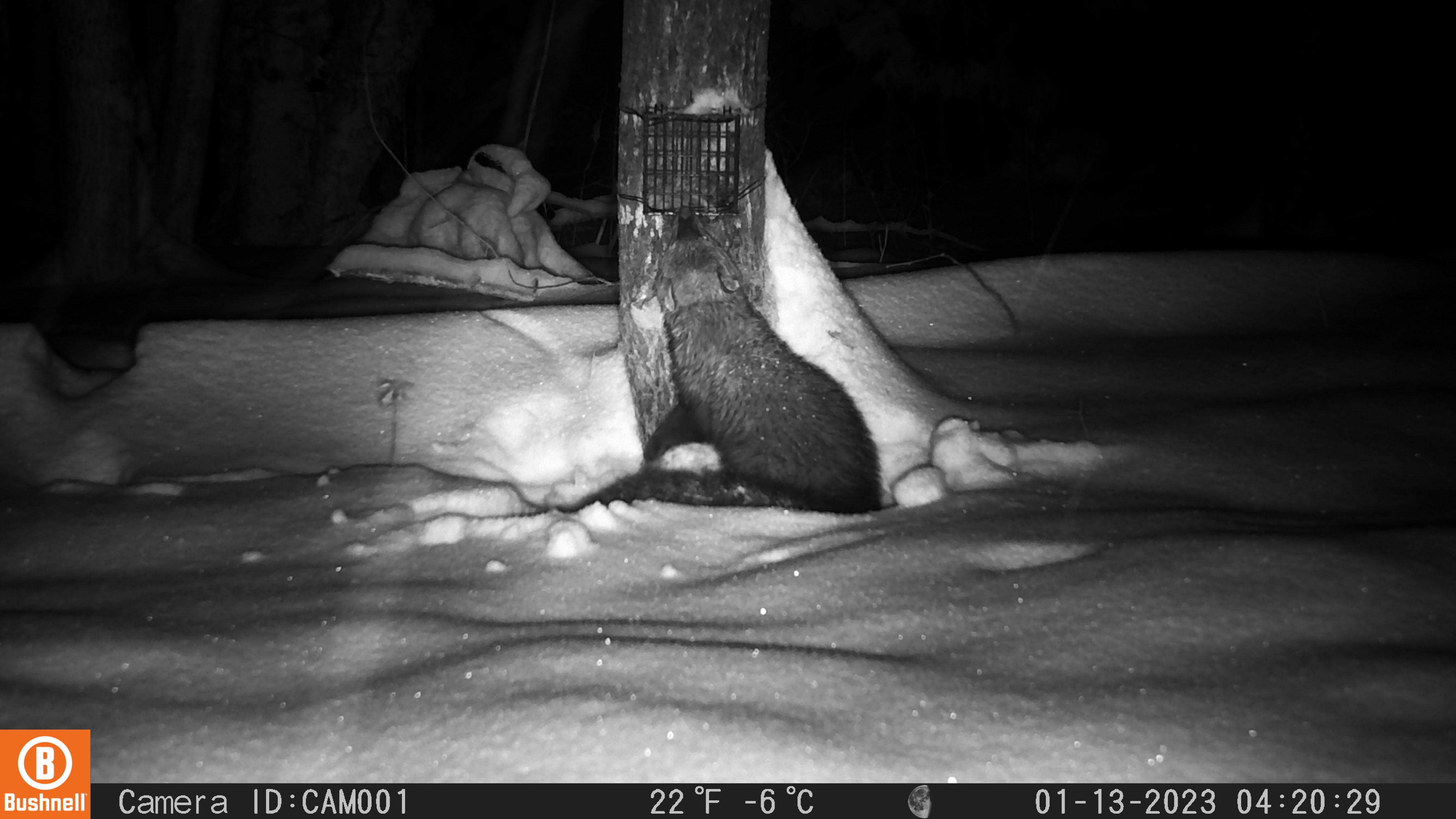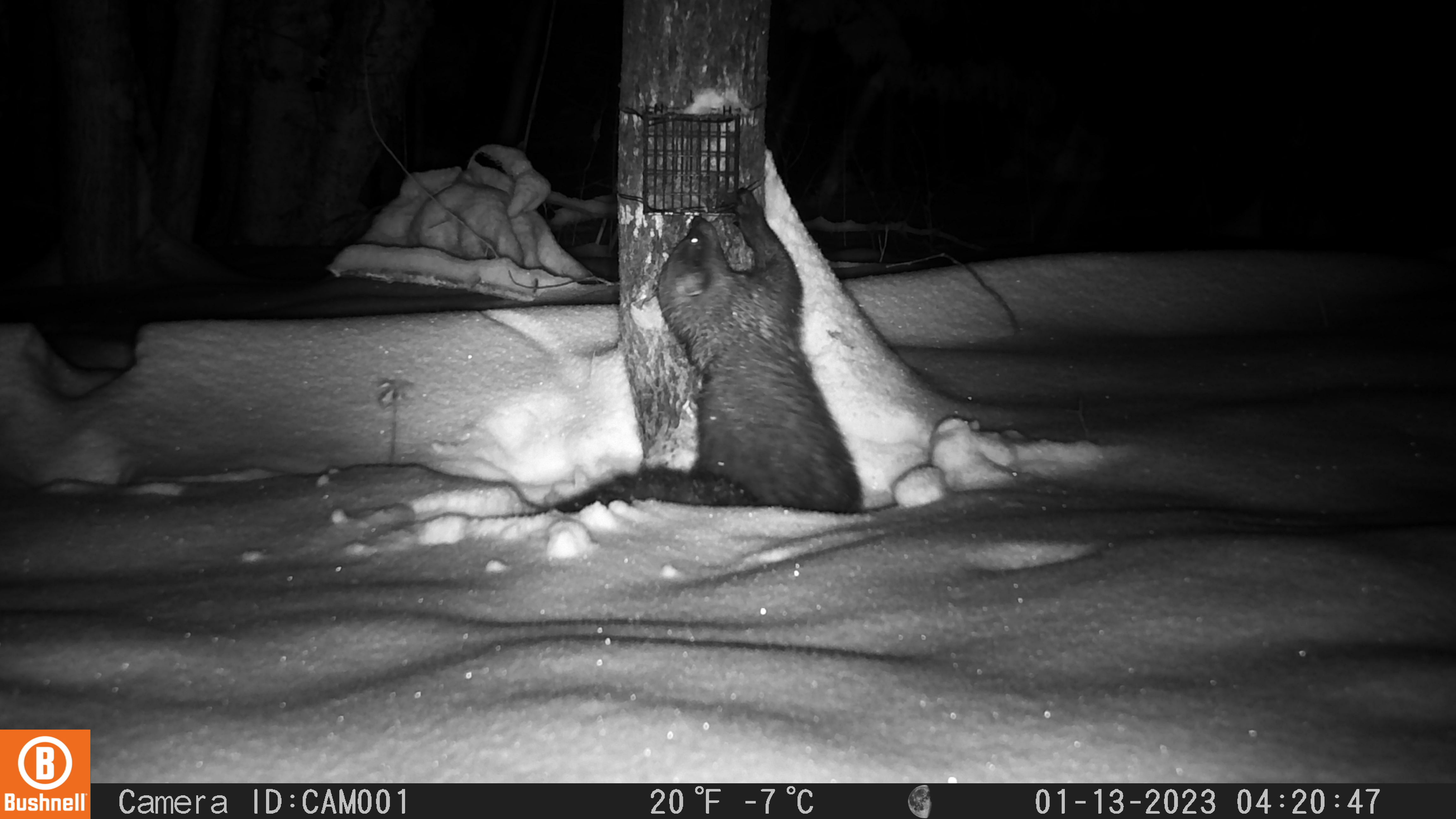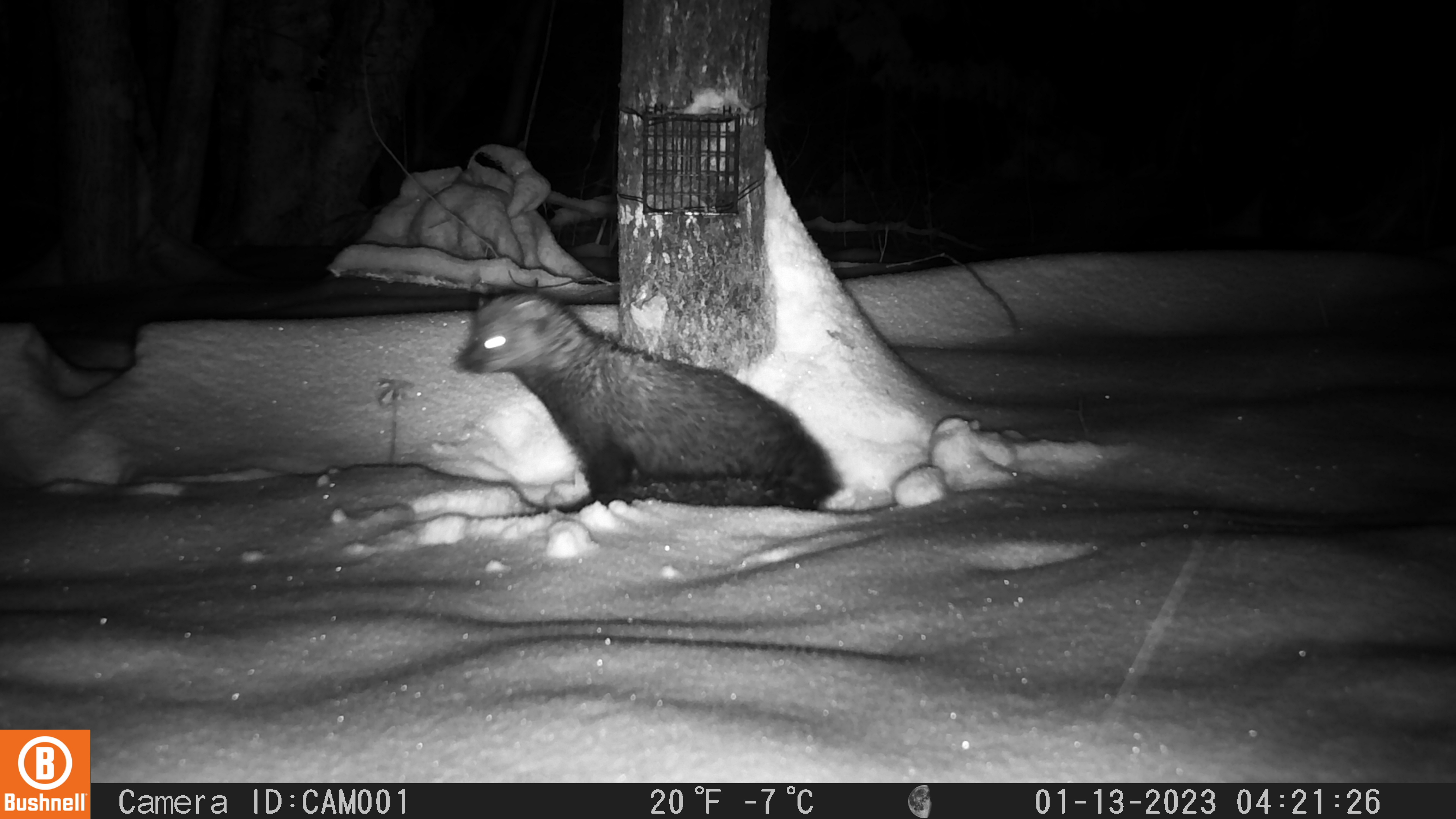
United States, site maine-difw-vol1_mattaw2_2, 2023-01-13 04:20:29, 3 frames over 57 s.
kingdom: Animalia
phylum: Chordata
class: Mammalia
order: Carnivora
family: Mustelidae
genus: Pekania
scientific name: Pekania pennanti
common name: fisher